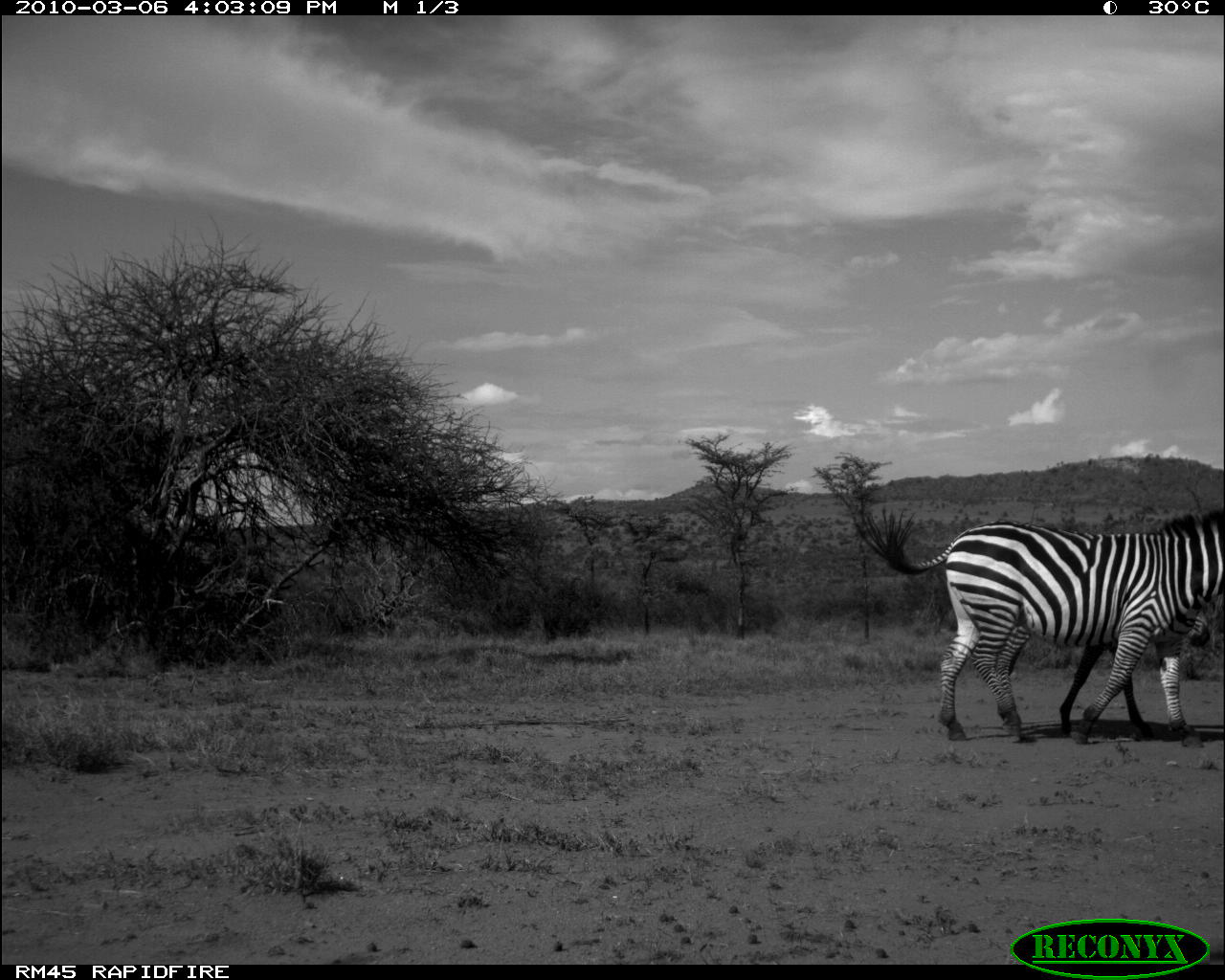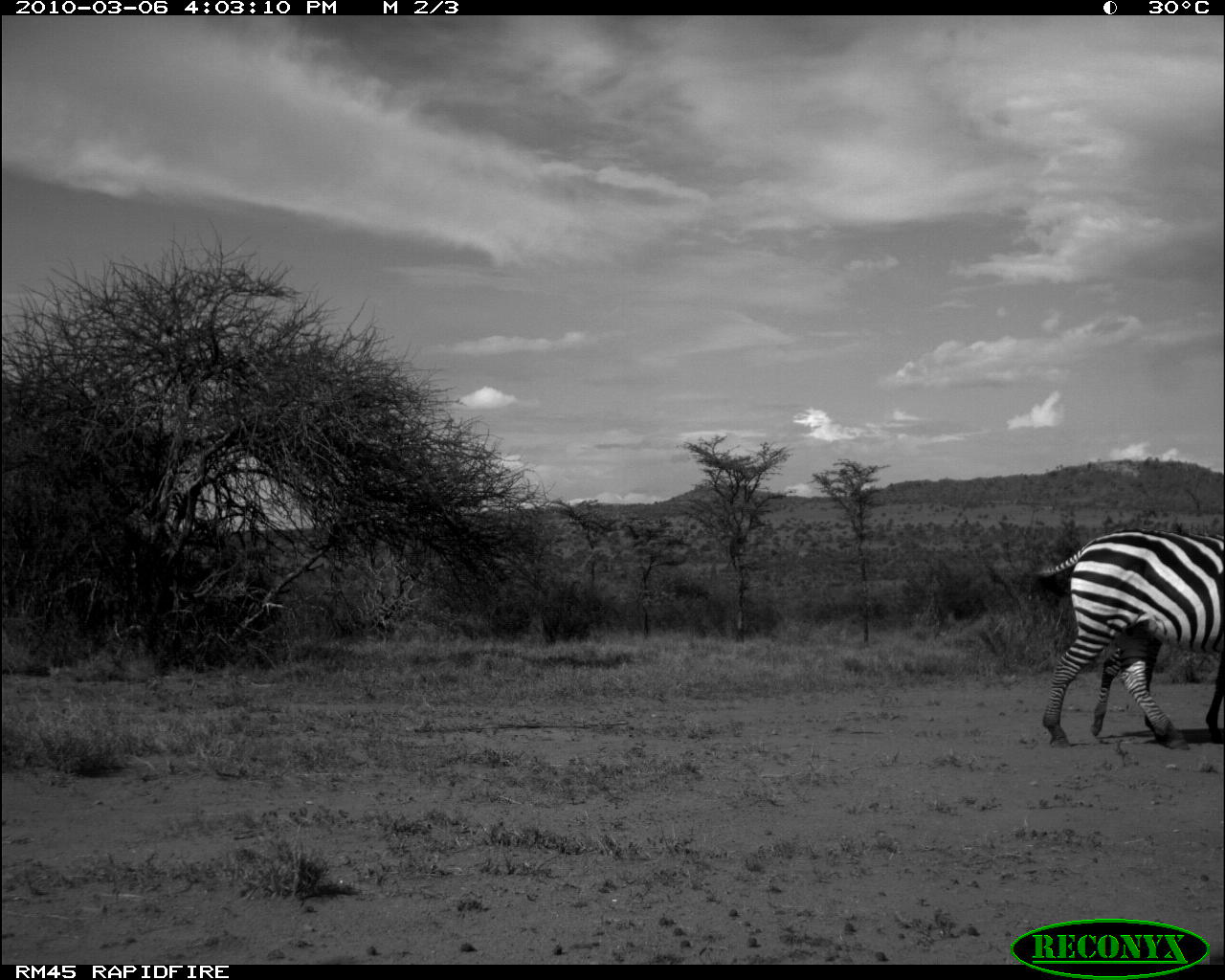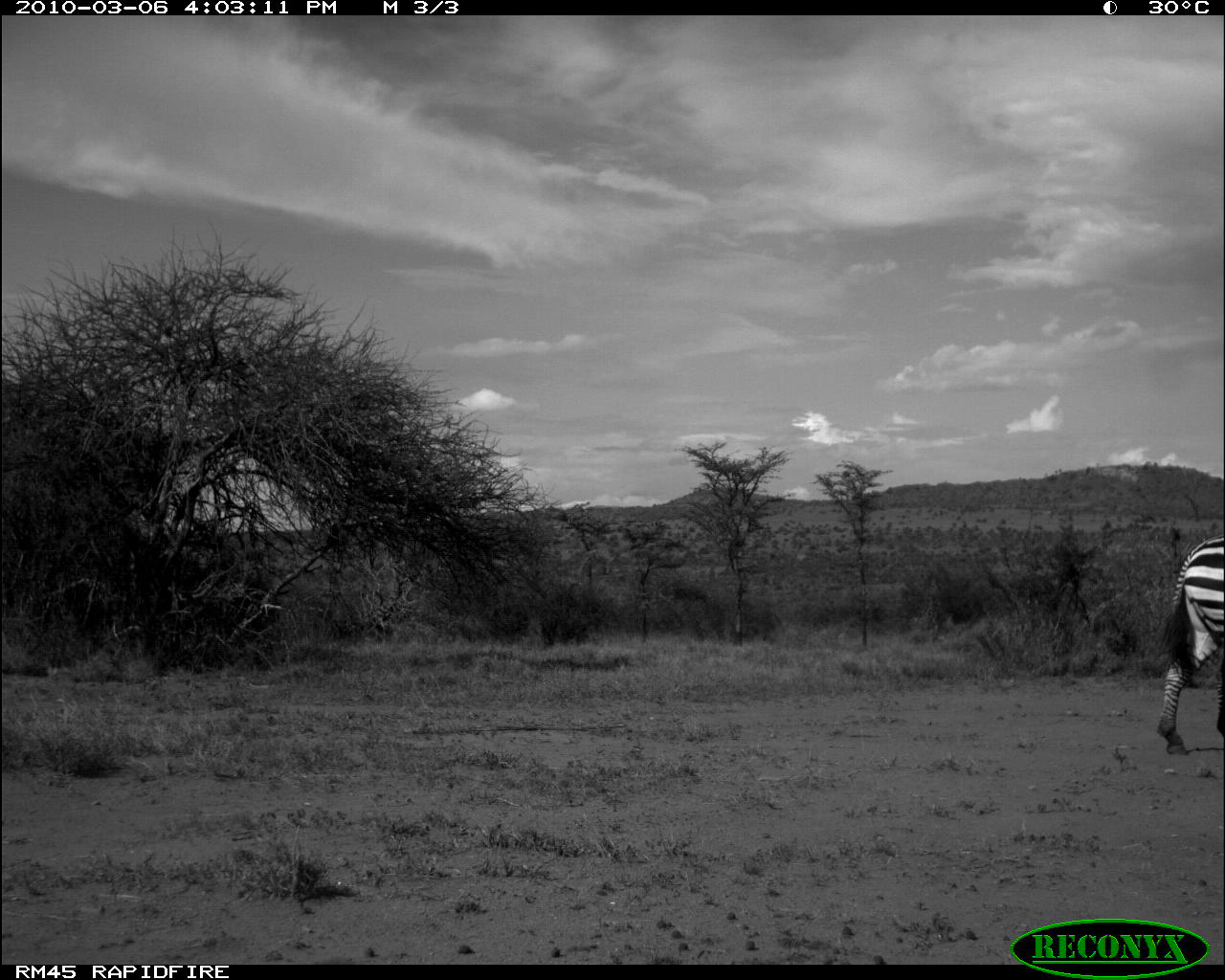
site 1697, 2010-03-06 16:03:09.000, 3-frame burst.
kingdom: Animalia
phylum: Chordata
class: Mammalia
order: Perissodactyla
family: Equidae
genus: Equus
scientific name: Equus quagga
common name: plains zebra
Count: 2.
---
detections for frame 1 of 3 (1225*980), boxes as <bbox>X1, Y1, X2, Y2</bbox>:
equus quagga: <bbox>845, 496, 1225, 749</bbox>; <bbox>937, 522, 1208, 737</bbox>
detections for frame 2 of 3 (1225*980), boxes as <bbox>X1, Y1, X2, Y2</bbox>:
equus quagga: <bbox>1031, 528, 1225, 754</bbox>; <bbox>1086, 620, 1224, 744</bbox>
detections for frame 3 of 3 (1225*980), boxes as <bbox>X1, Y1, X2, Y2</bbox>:
equus quagga: <bbox>1154, 534, 1223, 755</bbox>